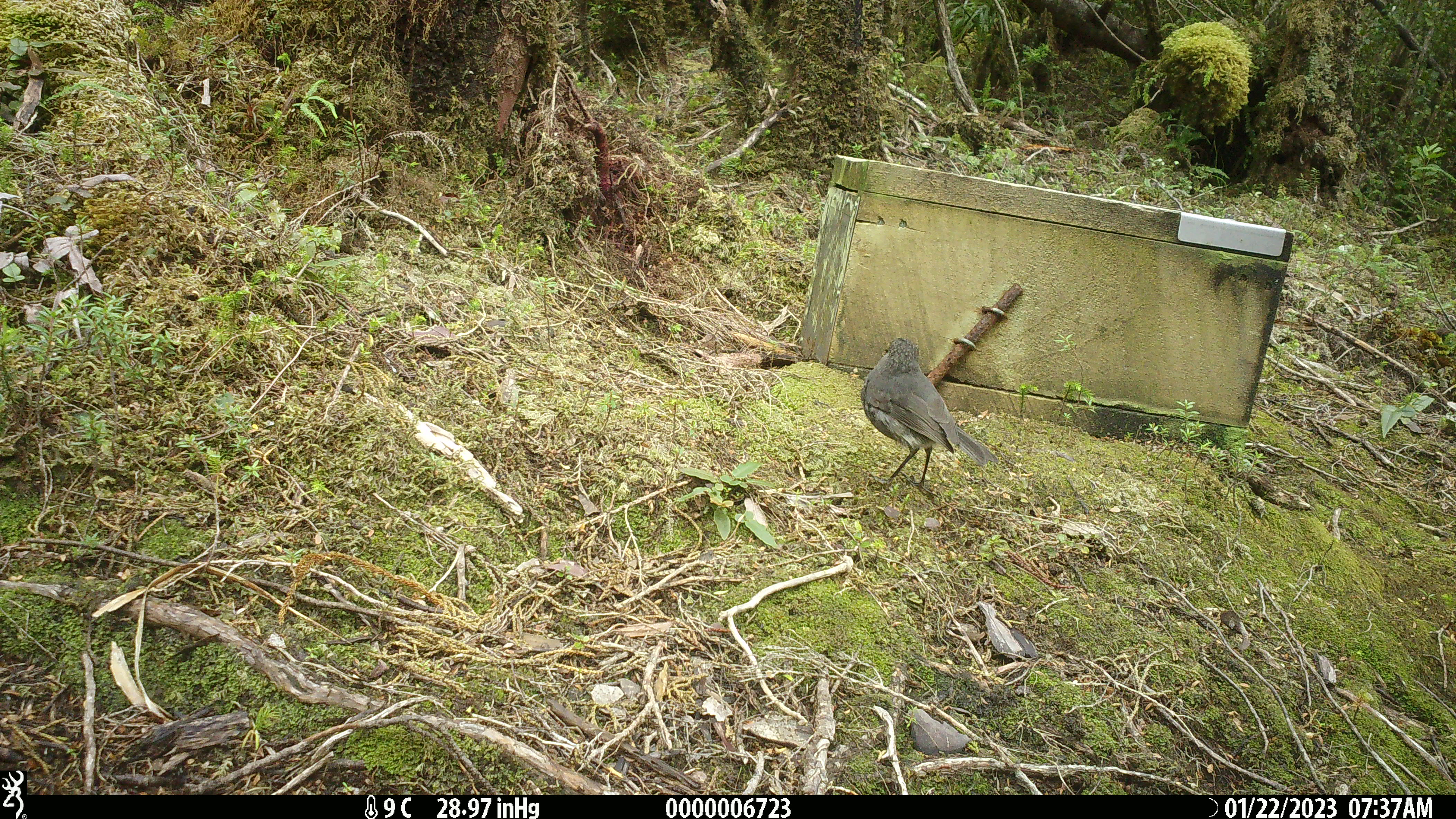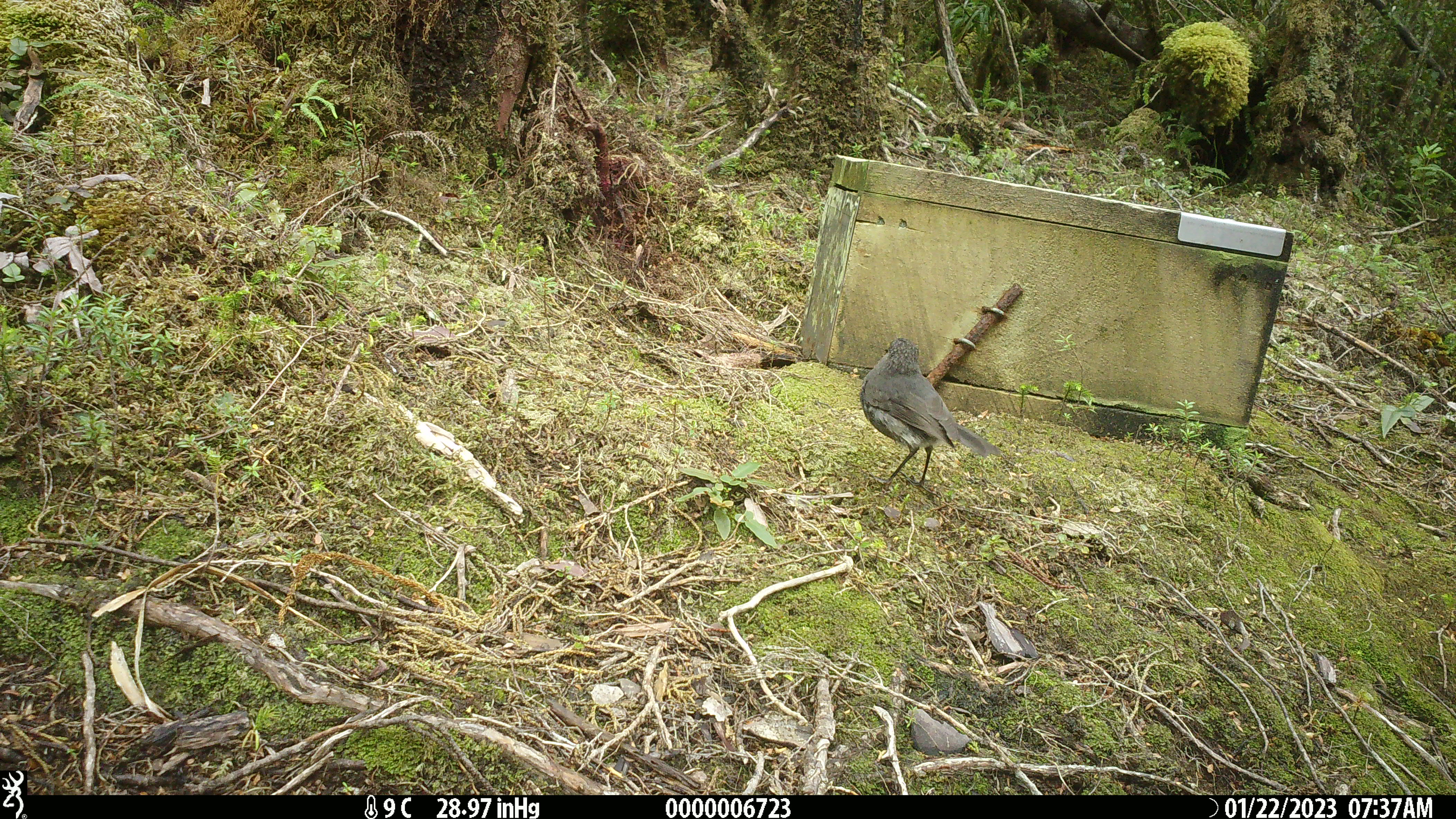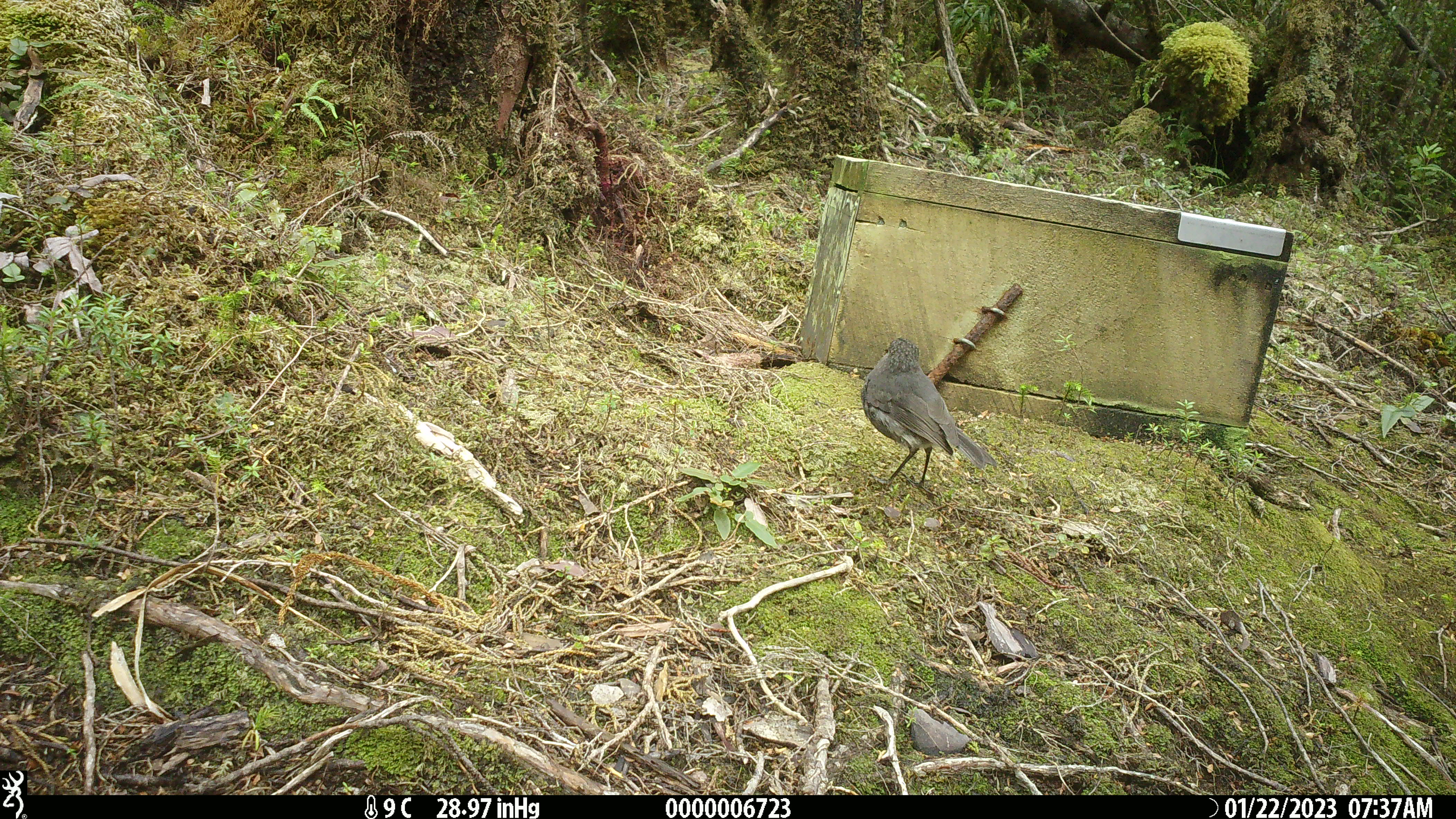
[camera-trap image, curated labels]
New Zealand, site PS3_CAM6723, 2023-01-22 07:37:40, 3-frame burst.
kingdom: Animalia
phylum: Chordata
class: Aves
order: Passeriformes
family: Petroicidae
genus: Petroica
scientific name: Petroica australis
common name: new zealand robin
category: robin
Robin (new zealand robin) (Petroica australis).